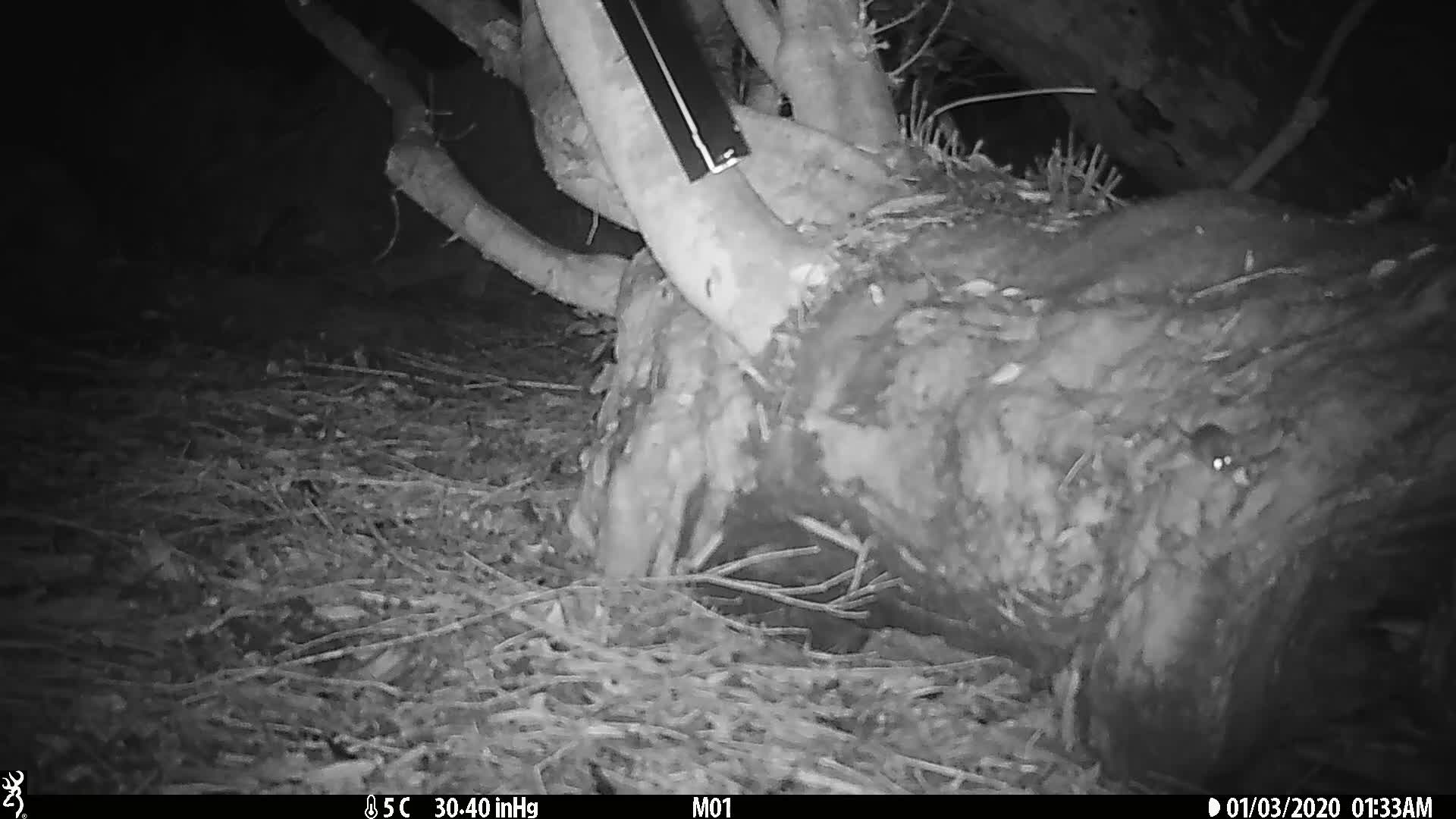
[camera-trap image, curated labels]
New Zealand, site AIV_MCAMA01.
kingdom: Animalia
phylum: Chordata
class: Mammalia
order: Rodentia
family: Muridae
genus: Mus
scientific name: Mus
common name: mouse